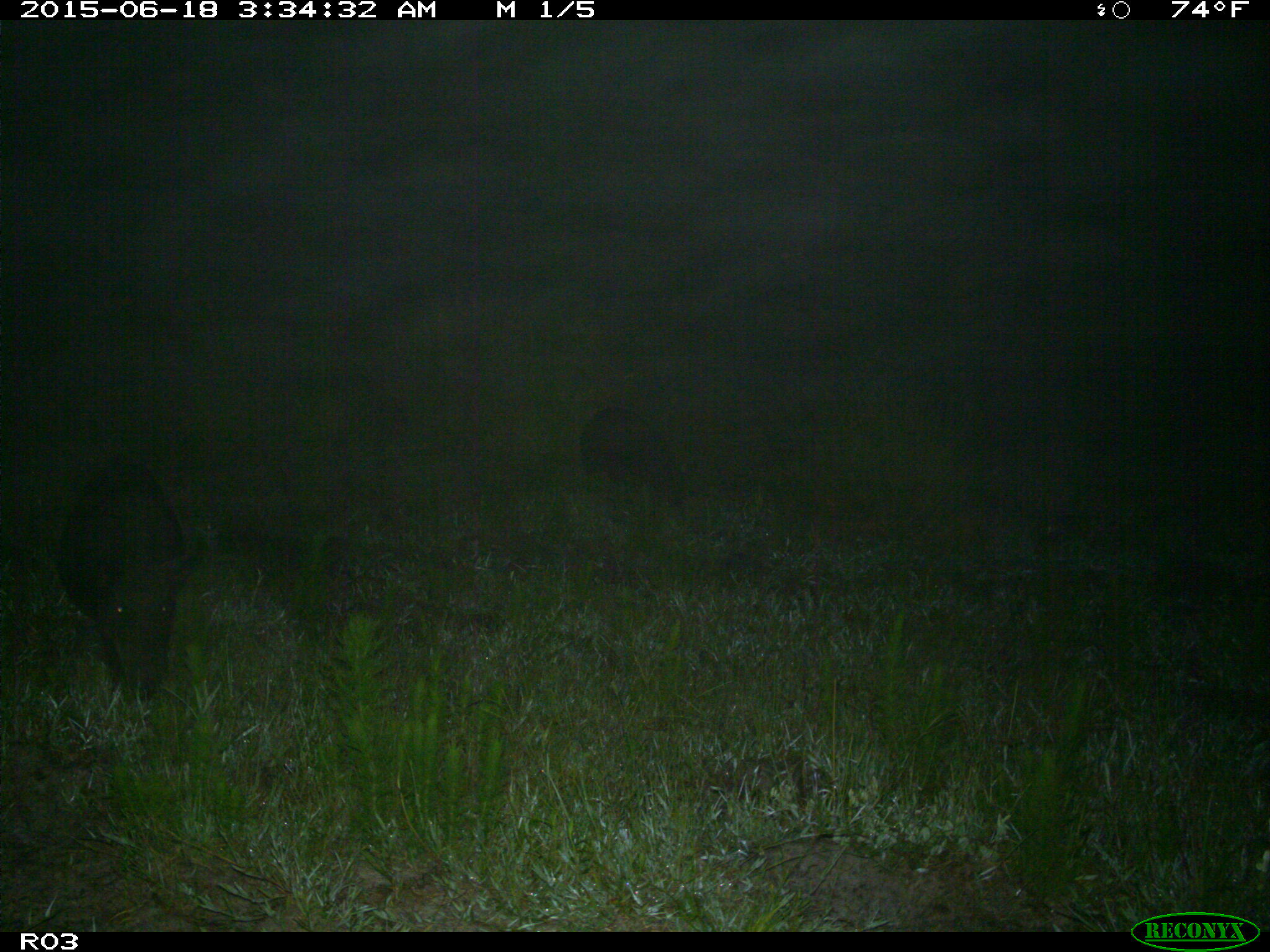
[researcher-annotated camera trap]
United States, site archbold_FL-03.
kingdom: Animalia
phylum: Chordata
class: Mammalia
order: Artiodactyla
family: Suidae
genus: Sus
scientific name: Sus scrofa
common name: wild boar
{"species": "Sus scrofa (wild boar)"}